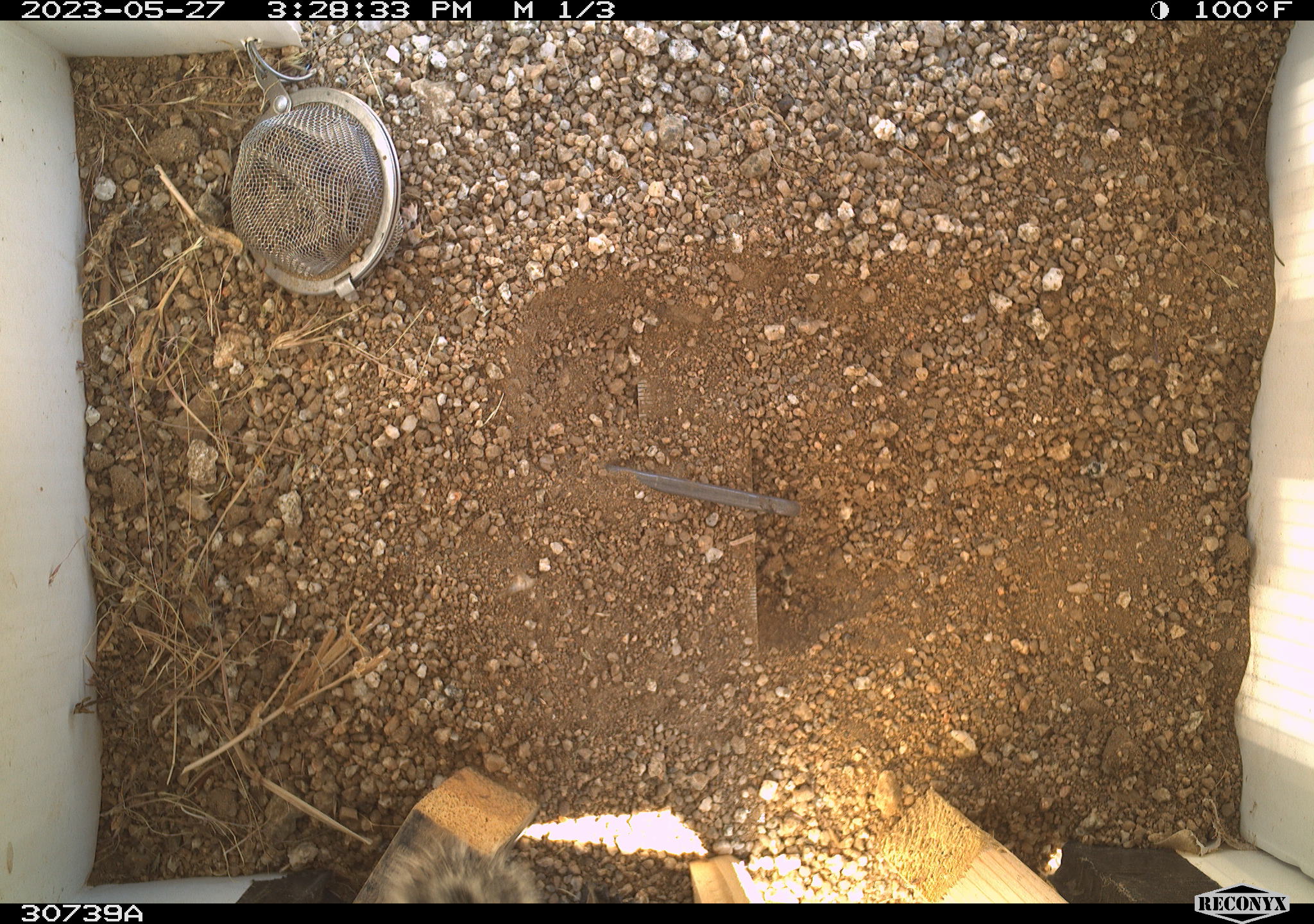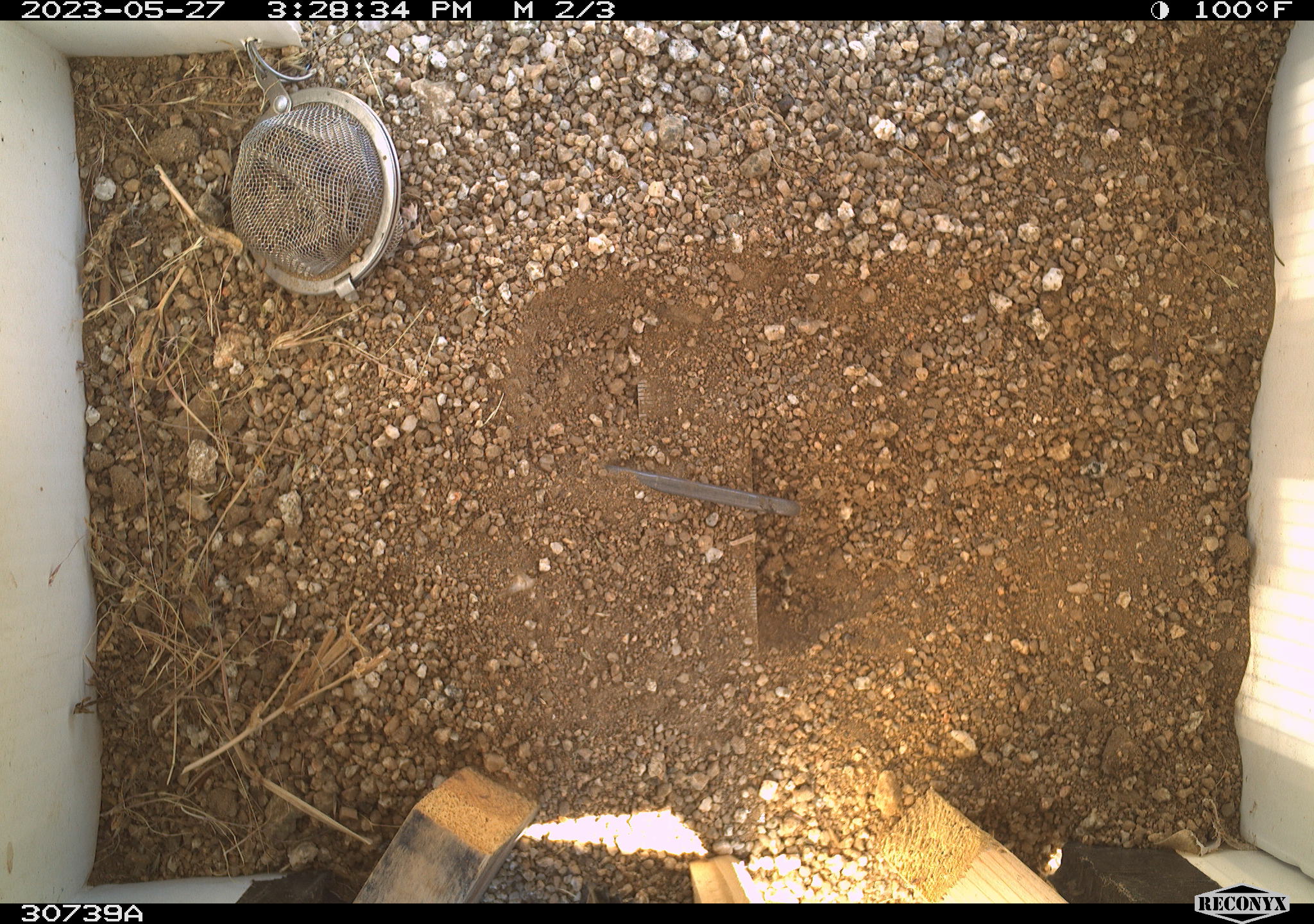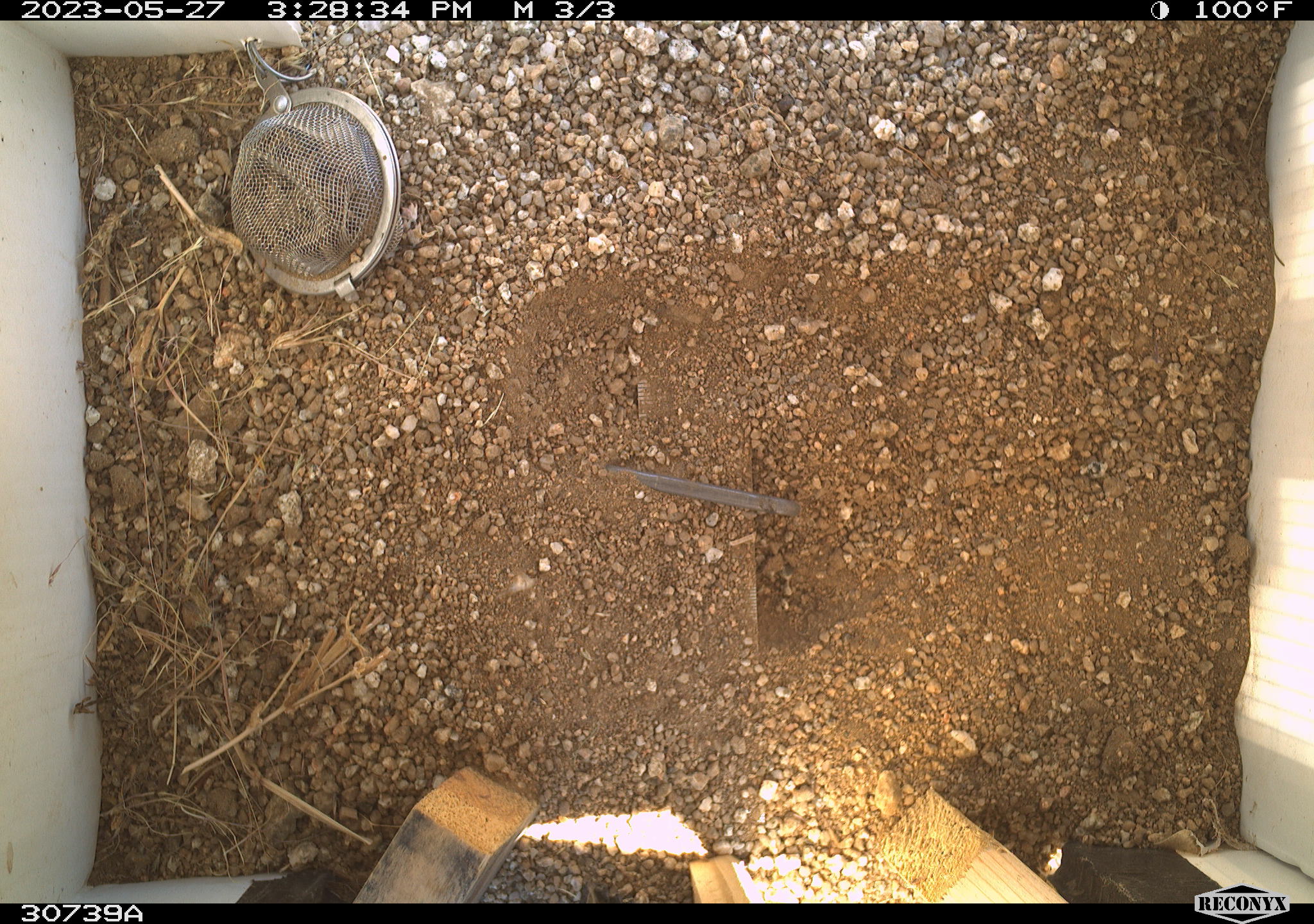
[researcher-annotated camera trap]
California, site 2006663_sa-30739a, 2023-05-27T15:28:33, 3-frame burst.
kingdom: Animalia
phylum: Chordata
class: Mammalia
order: Rodentia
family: Sciuridae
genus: Ammospermophilus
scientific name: Ammospermophilus leucurus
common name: white-tailed antelope squirrel